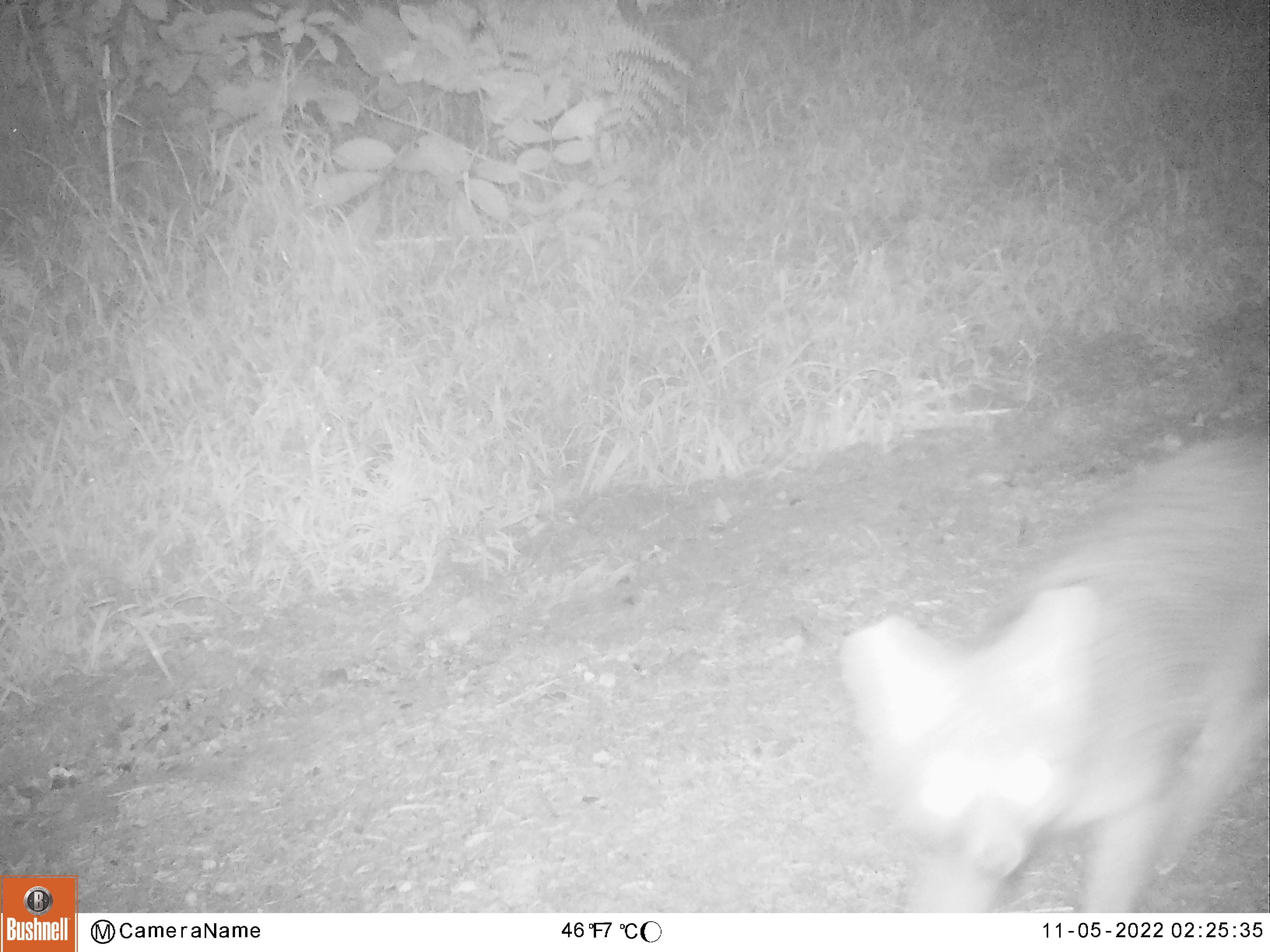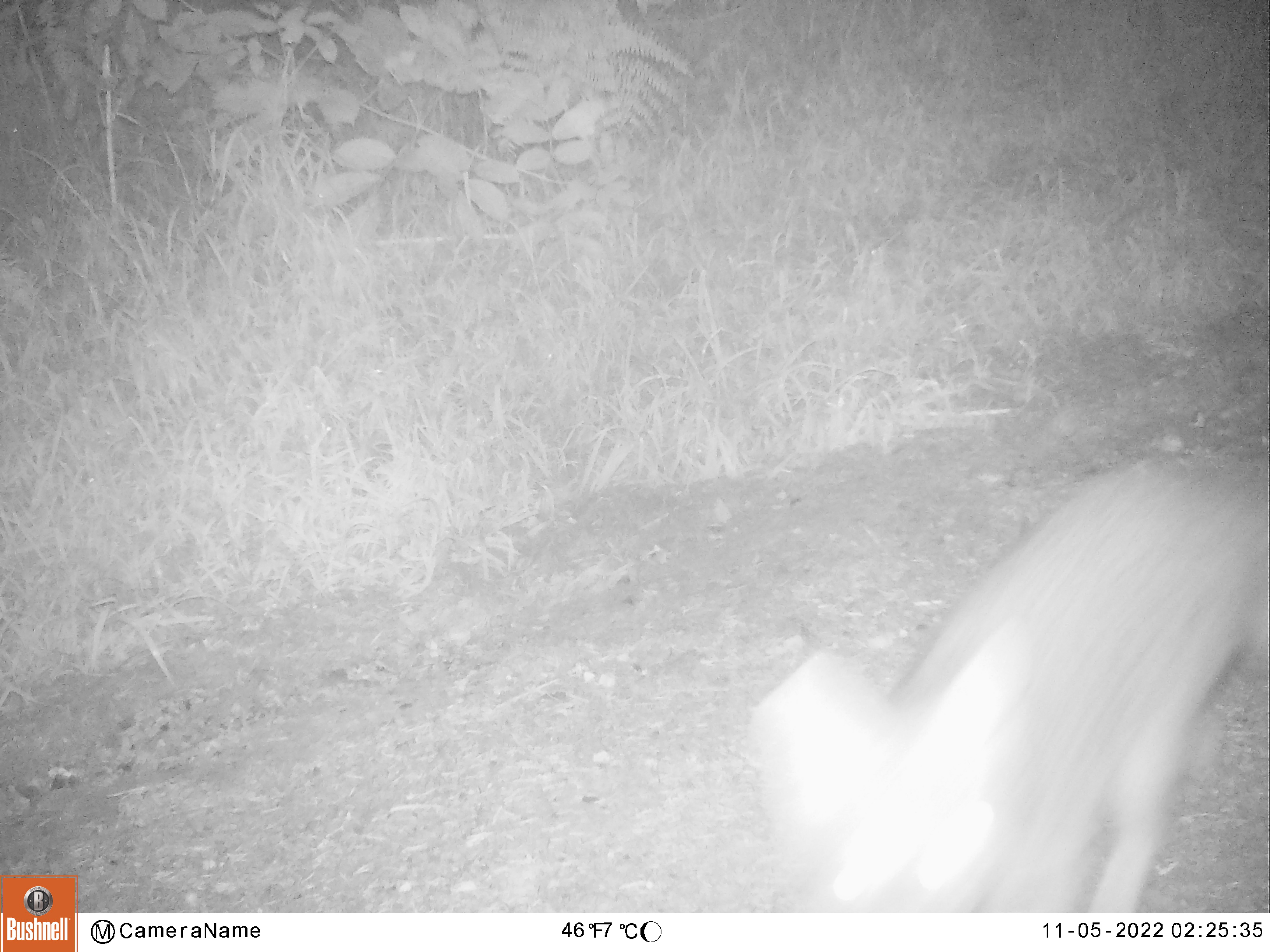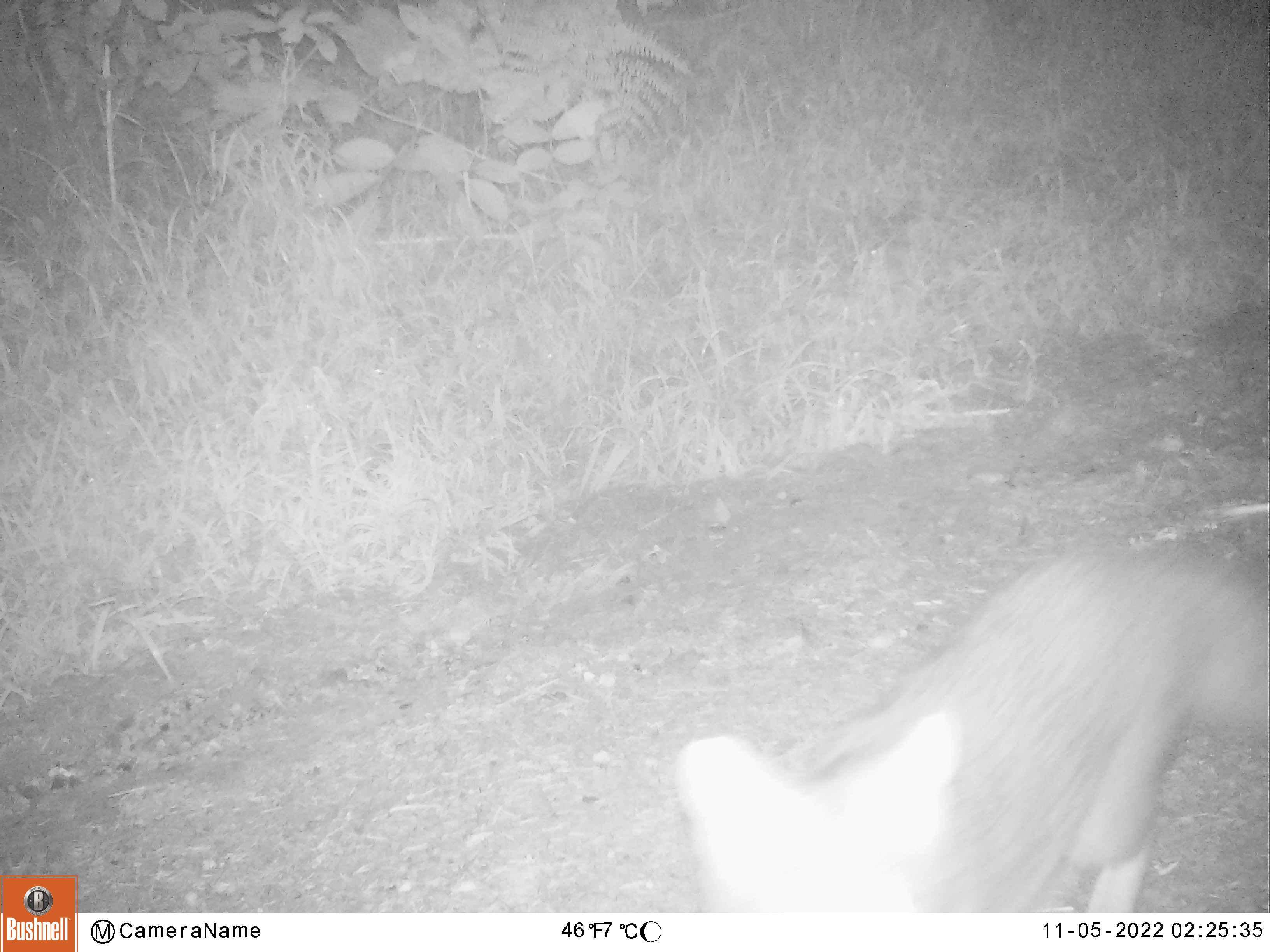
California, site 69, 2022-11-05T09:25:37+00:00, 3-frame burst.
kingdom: Animalia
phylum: Chordata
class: Mammalia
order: Carnivora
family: Canidae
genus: Urocyon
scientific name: Urocyon cinereoargenteus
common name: gray fox